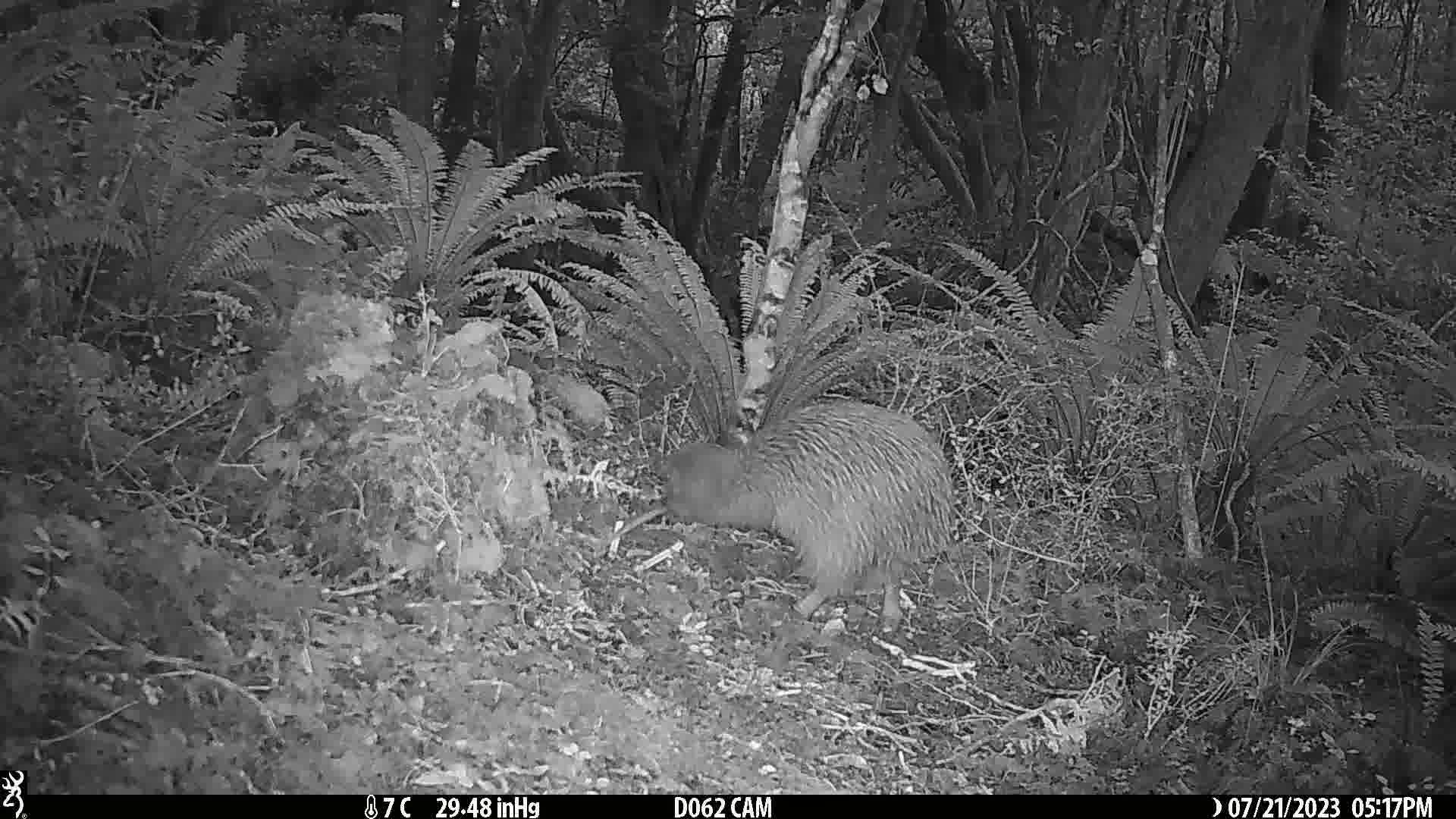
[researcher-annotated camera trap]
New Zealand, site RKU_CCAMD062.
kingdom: Animalia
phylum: Chordata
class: Aves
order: Apterygiformes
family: Apterygidae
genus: Apteryx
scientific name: Apteryx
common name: kiwi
Kiwi (Apteryx).